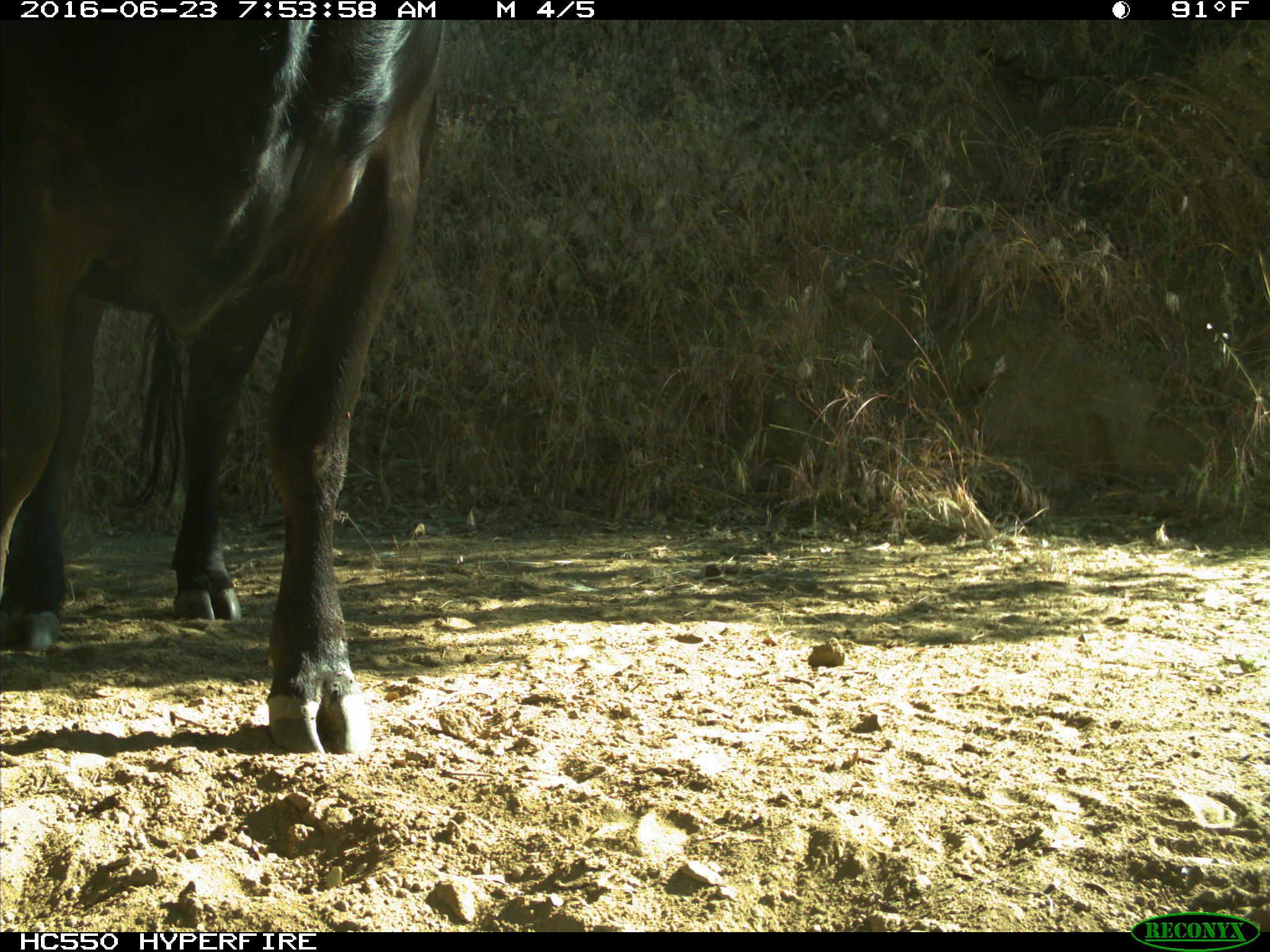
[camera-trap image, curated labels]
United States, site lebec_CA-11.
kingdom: Animalia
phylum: Chordata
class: Mammalia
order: Artiodactyla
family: Bovidae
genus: Bos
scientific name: Bos taurus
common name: domestic cow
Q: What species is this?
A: Bos taurus (domestic cow).